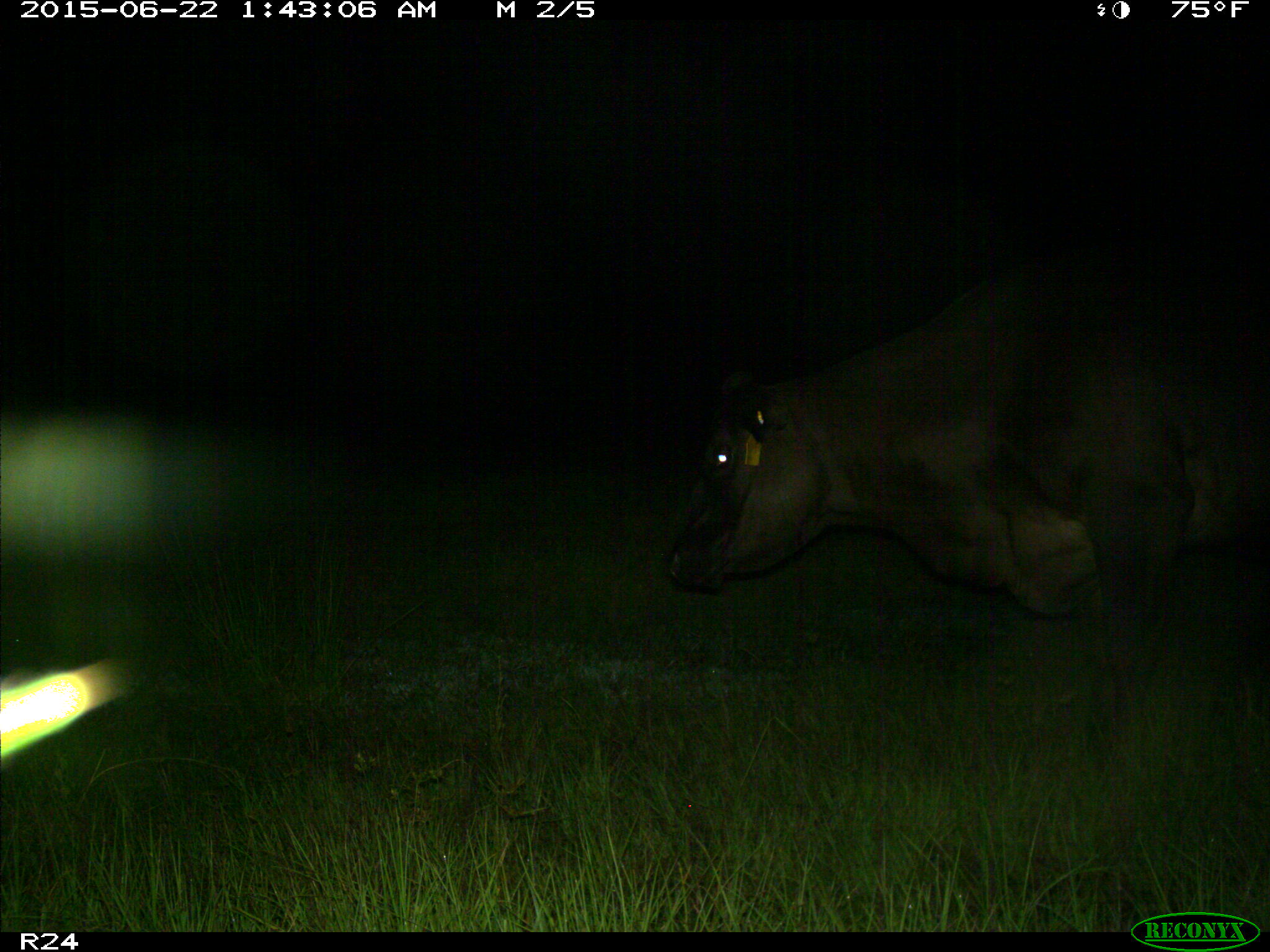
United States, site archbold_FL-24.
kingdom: Animalia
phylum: Chordata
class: Mammalia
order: Artiodactyla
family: Bovidae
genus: Bos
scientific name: Bos taurus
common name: domestic cow